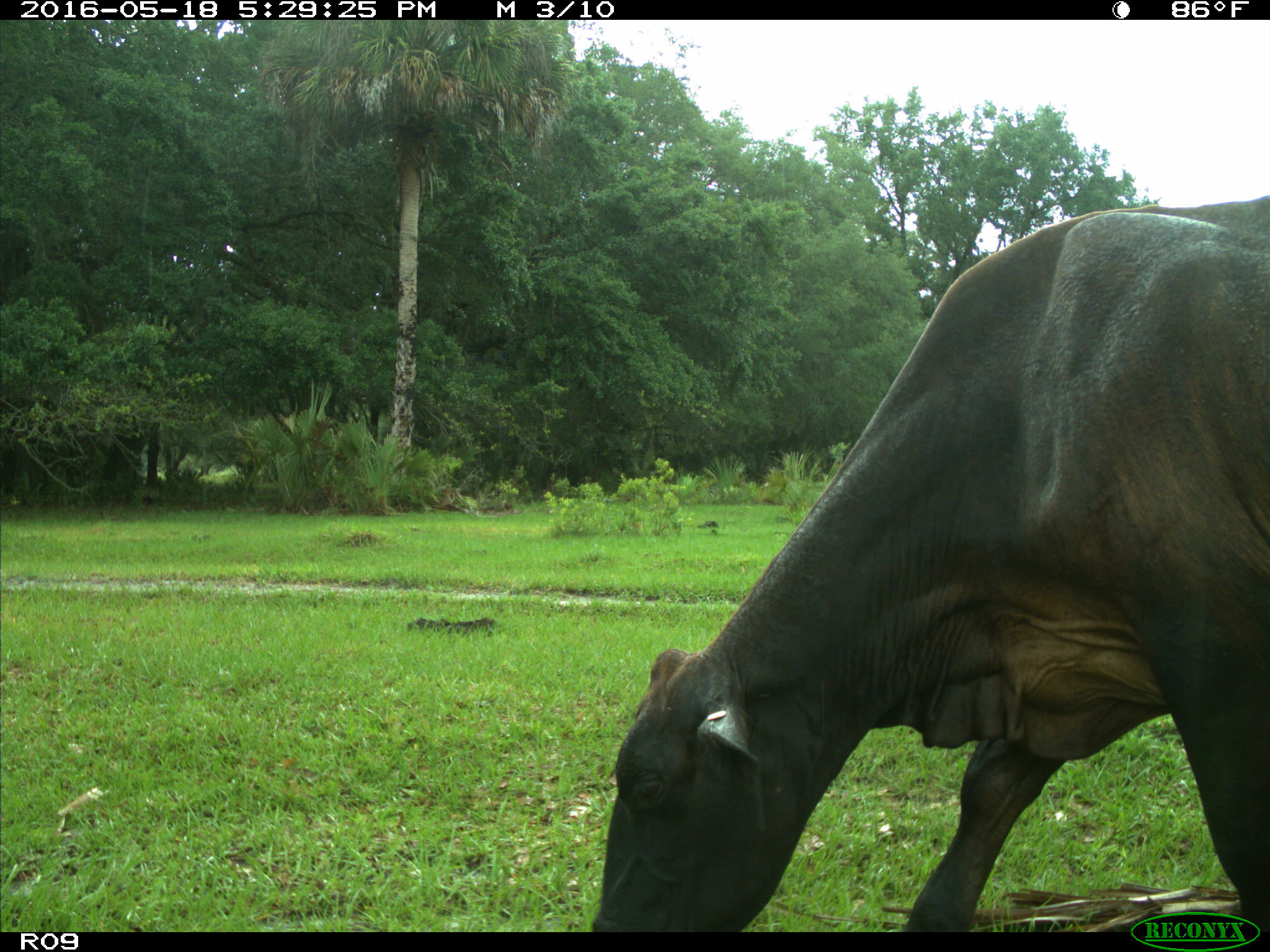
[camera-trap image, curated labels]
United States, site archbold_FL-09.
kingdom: Animalia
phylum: Chordata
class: Mammalia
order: Artiodactyla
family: Bovidae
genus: Bos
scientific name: Bos taurus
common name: domestic cow